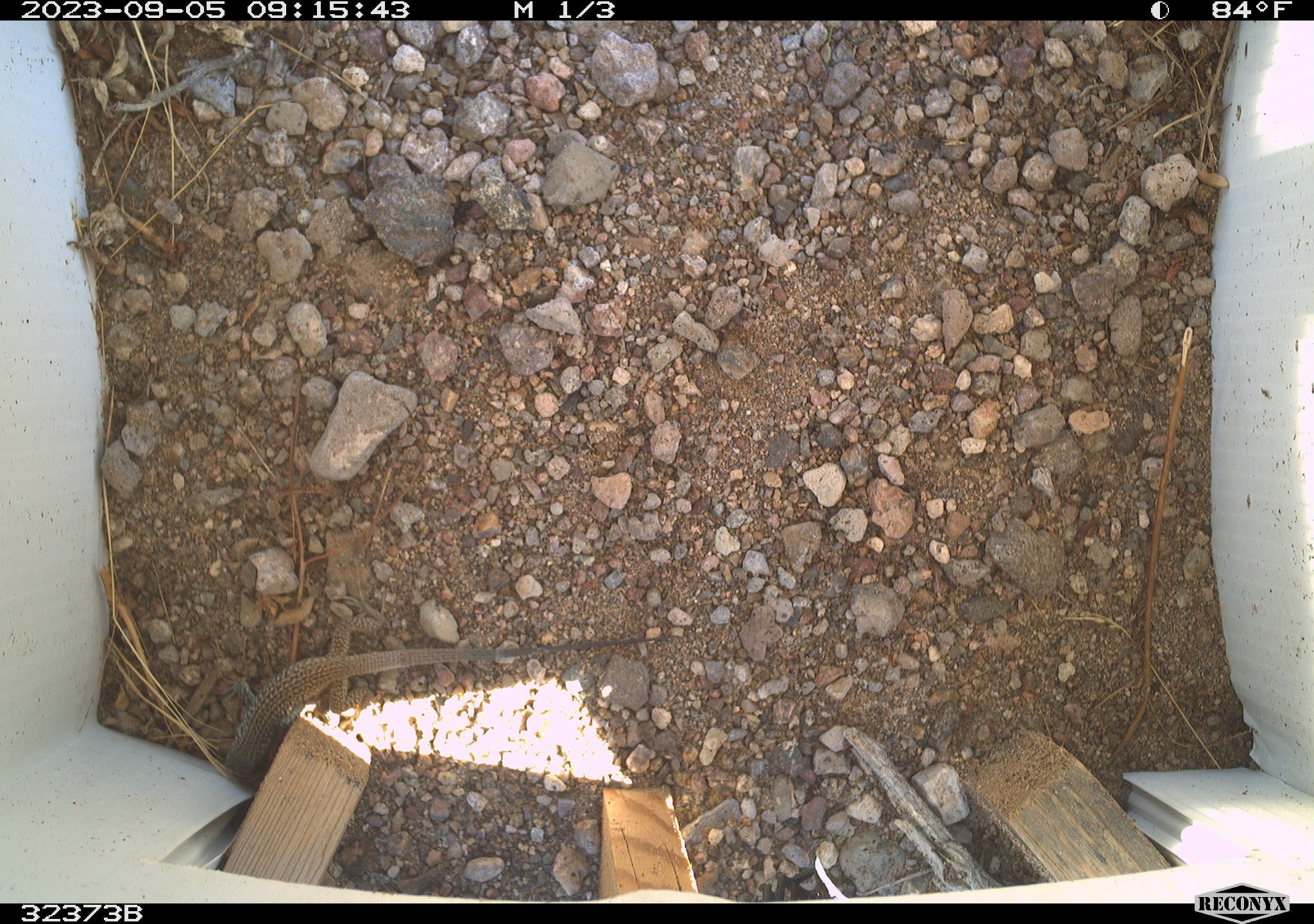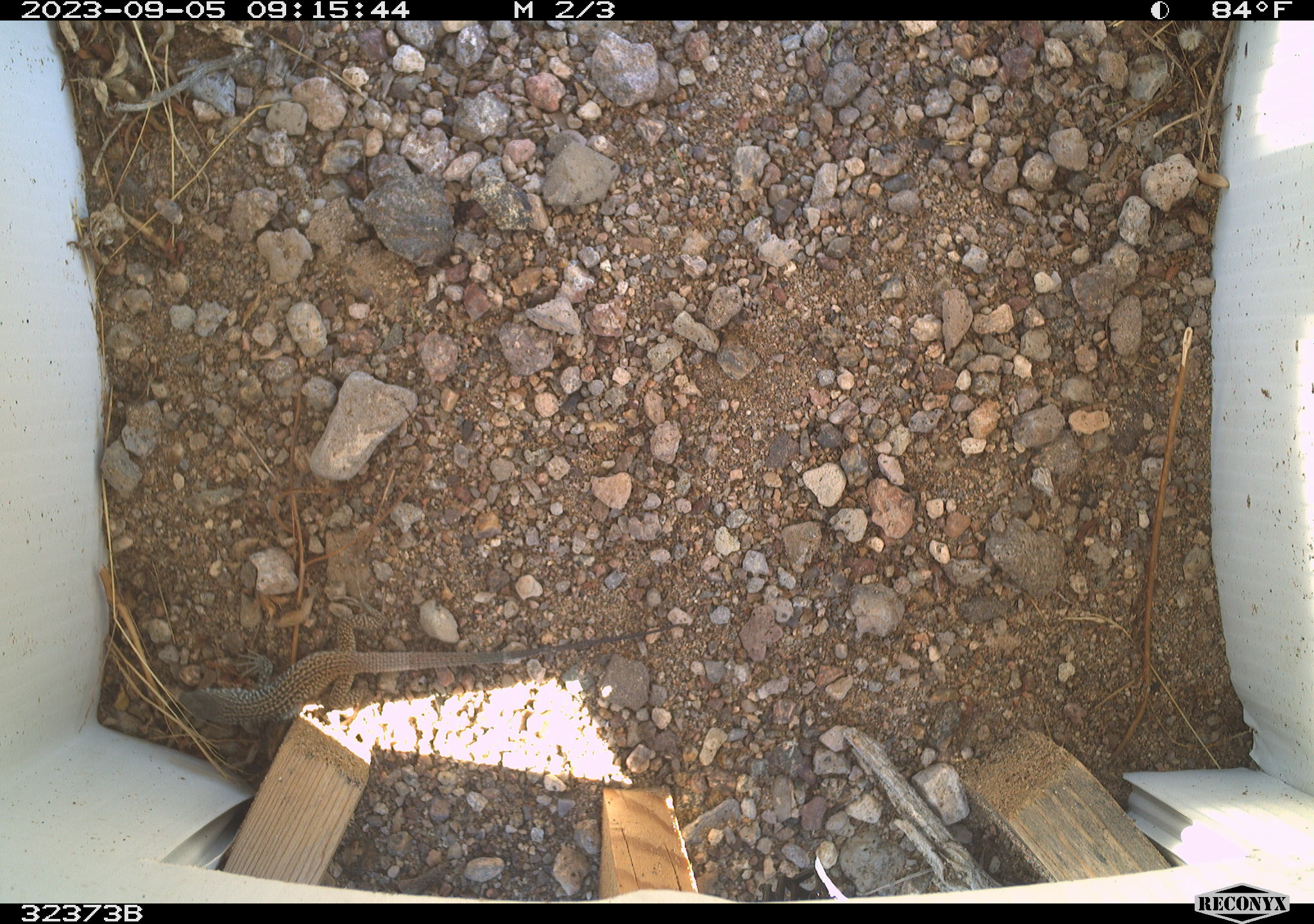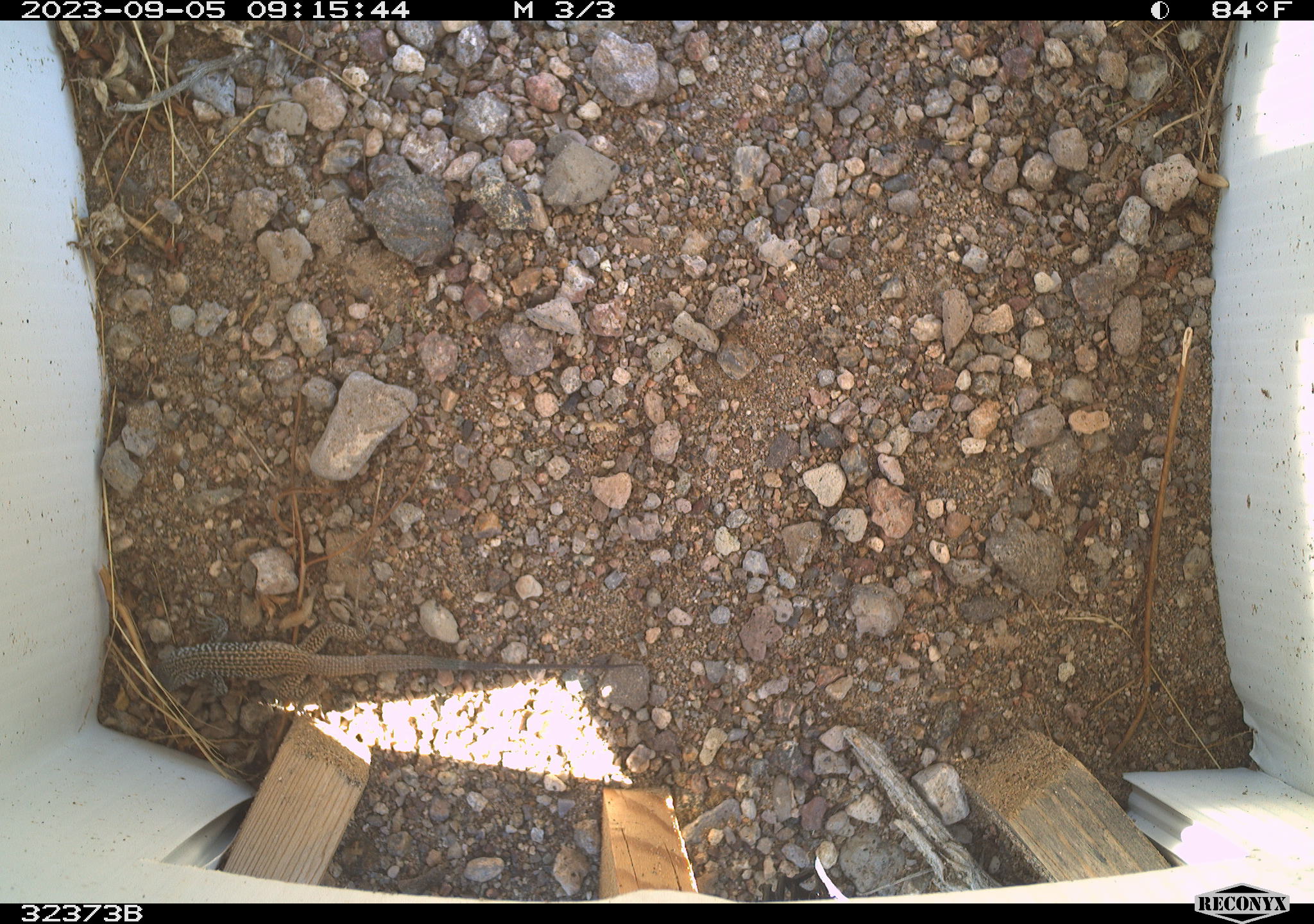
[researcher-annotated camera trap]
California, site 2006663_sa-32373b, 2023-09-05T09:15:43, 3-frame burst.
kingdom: Animalia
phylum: Chordata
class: Reptilia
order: Squamata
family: Teiidae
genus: Aspidoscelis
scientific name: Aspidoscelis tigris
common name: western whiptail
Western whiptail (Aspidoscelis tigris).